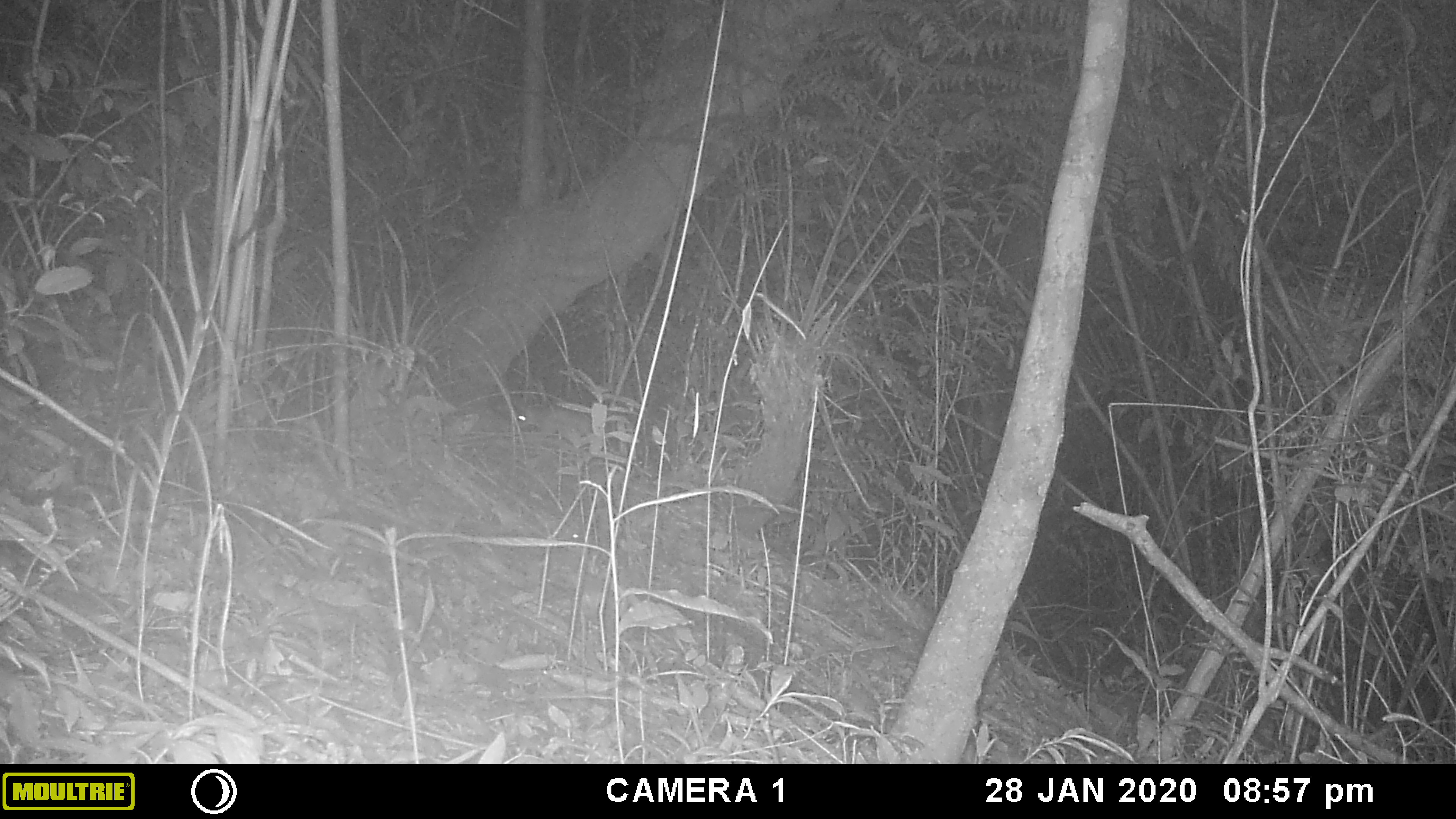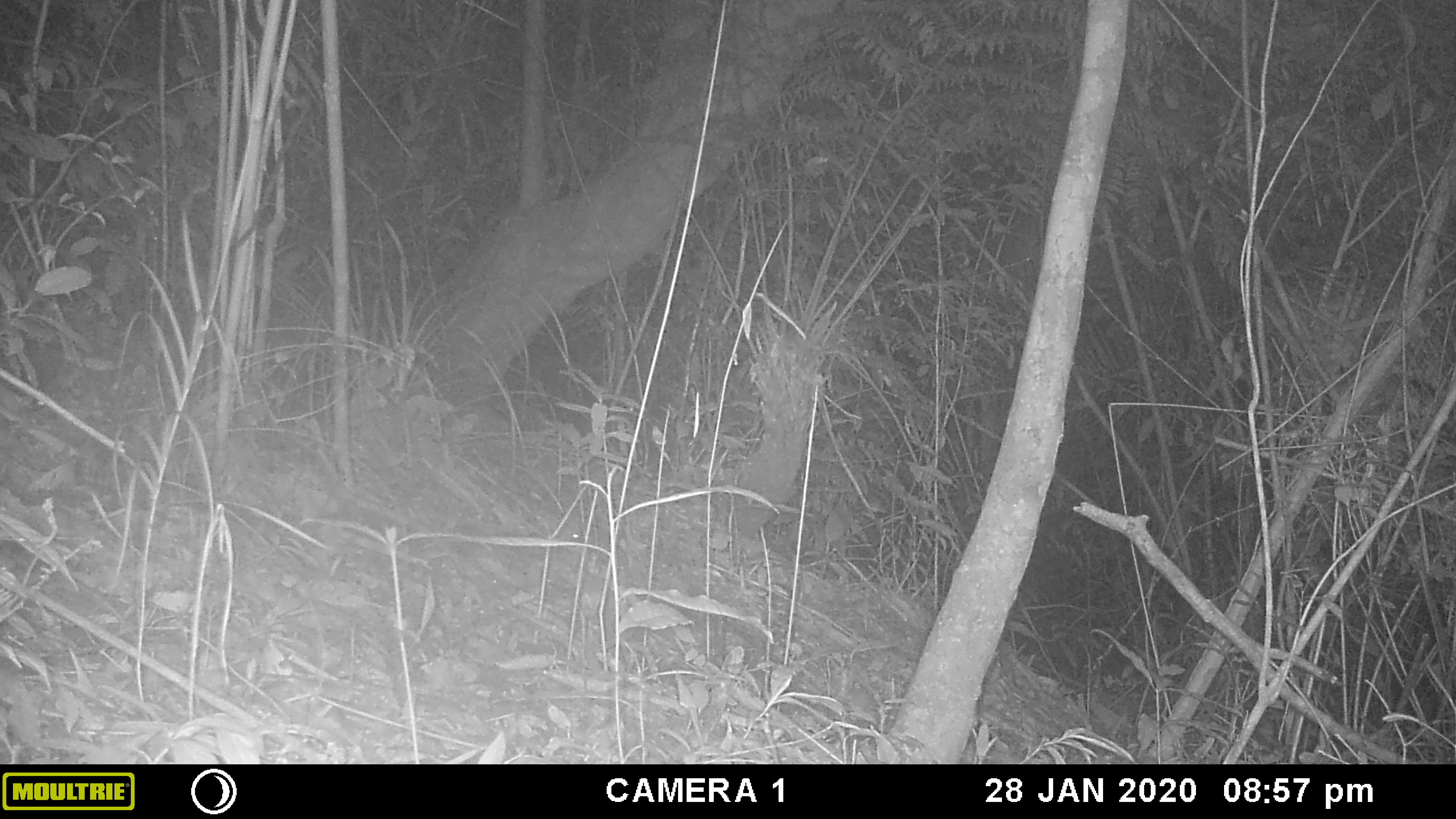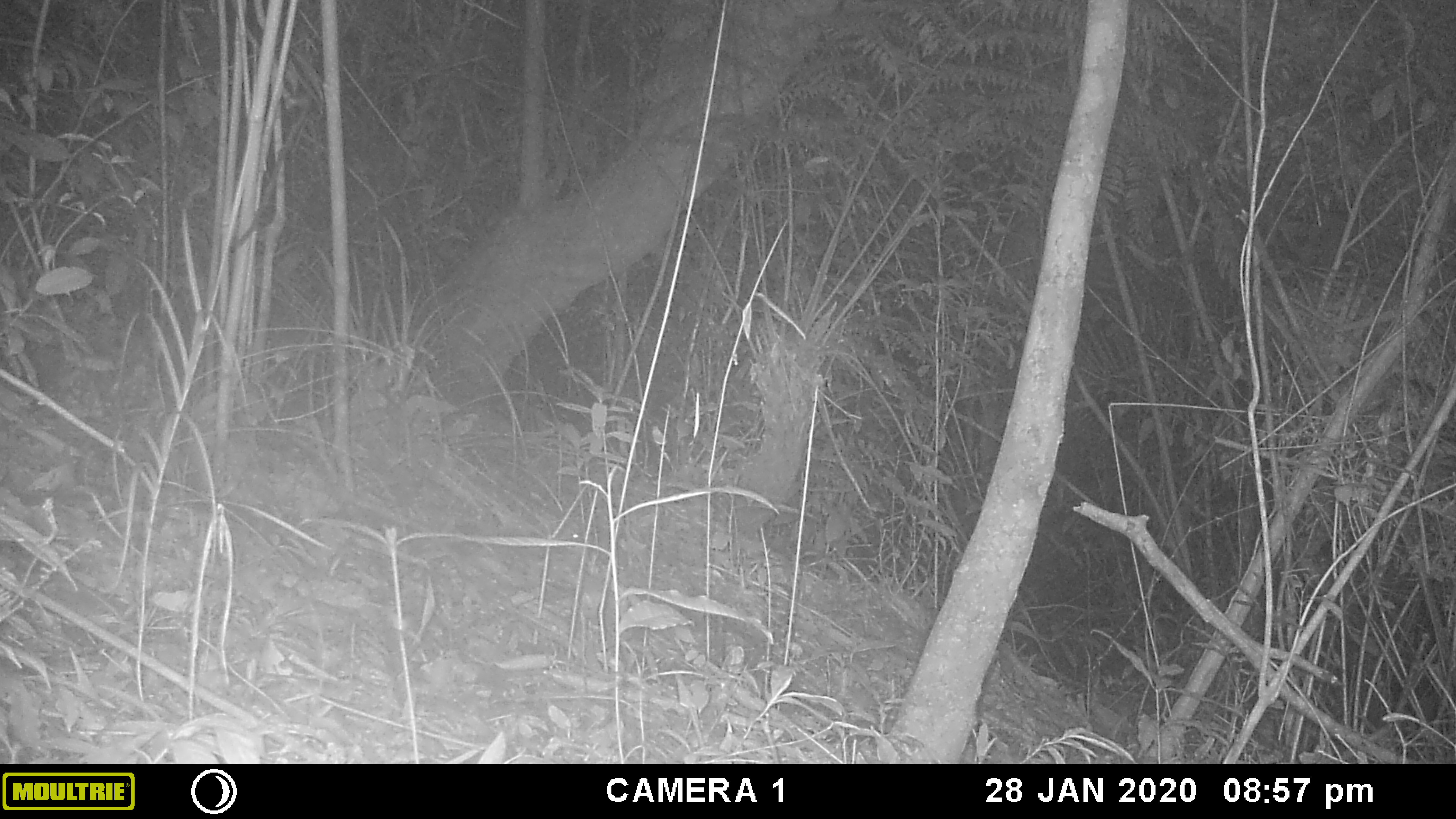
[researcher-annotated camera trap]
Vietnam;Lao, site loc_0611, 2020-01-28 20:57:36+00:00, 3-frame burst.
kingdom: Animalia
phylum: Chordata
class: Mammalia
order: Rodentia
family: Muridae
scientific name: Muridae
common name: old-world mice and rats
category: unidentified murid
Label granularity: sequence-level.